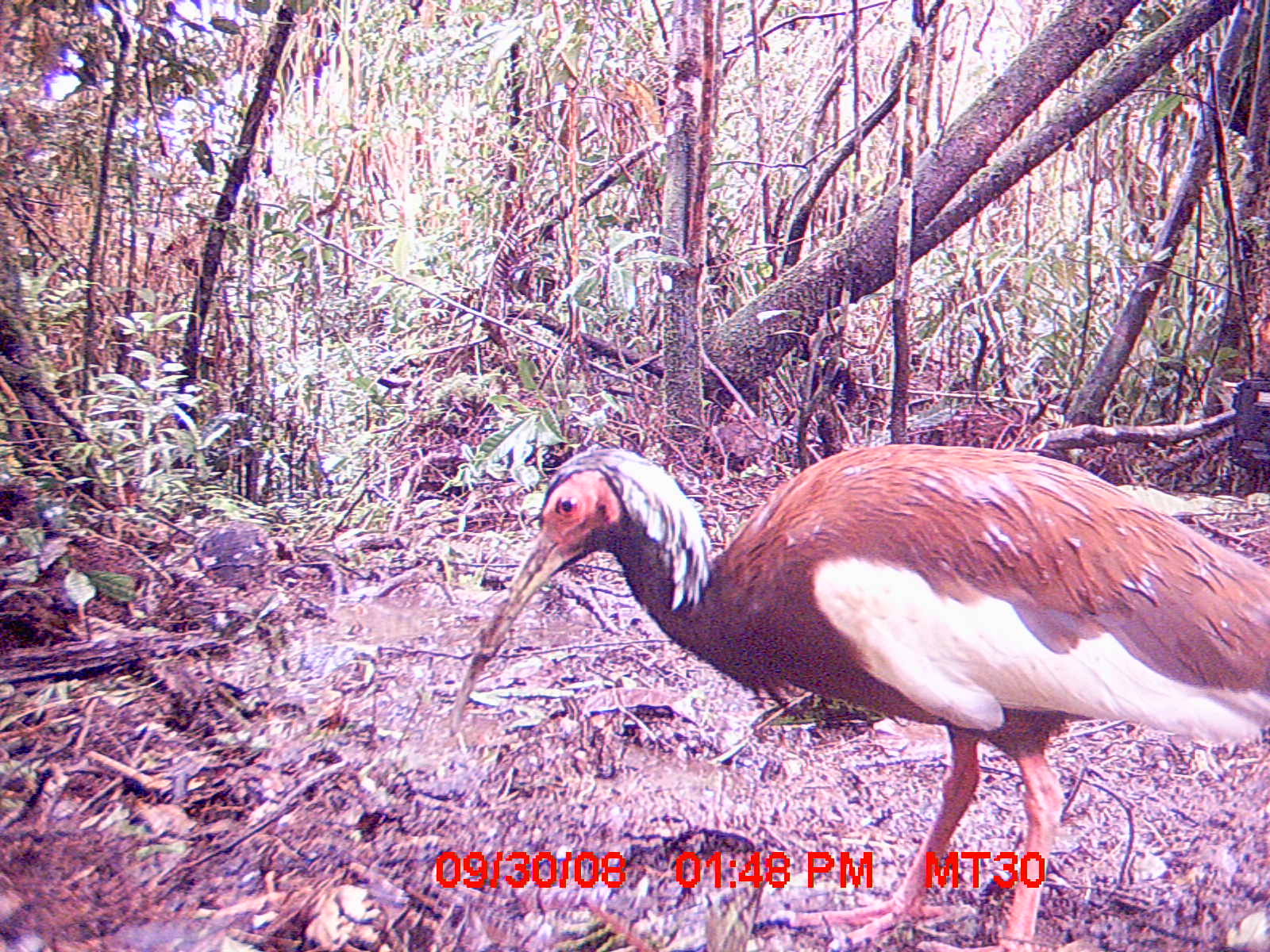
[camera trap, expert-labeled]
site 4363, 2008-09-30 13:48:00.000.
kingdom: Animalia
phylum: Chordata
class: Aves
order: Pelecaniformes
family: Threskiornithidae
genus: Lophotibis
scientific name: Lophotibis cristata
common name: madagascan ibis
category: lophotibis cristataa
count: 1